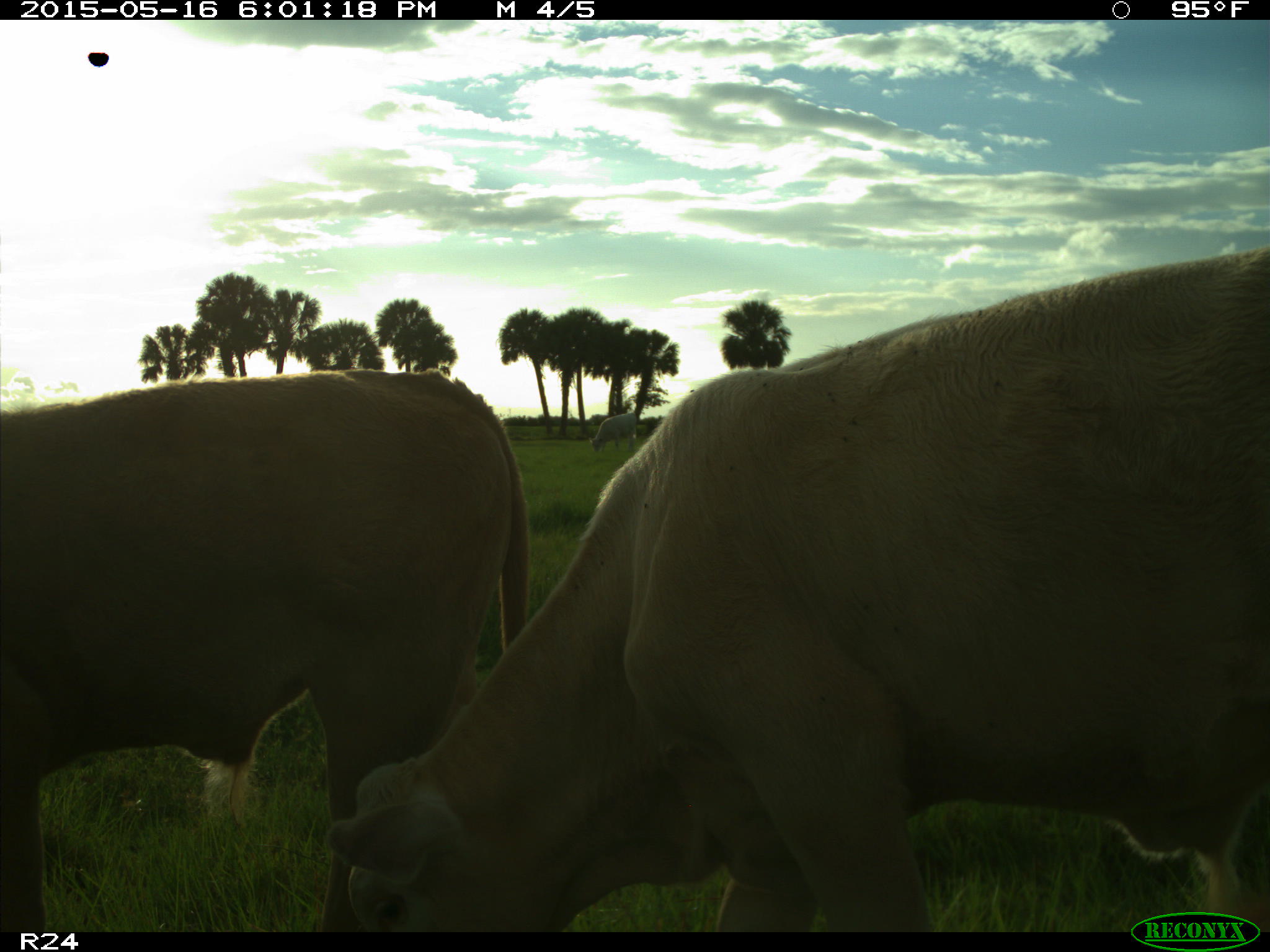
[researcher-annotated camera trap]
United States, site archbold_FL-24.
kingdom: Animalia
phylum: Chordata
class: Mammalia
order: Artiodactyla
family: Bovidae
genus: Bos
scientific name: Bos taurus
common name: domestic cow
Bos taurus (domestic cow).